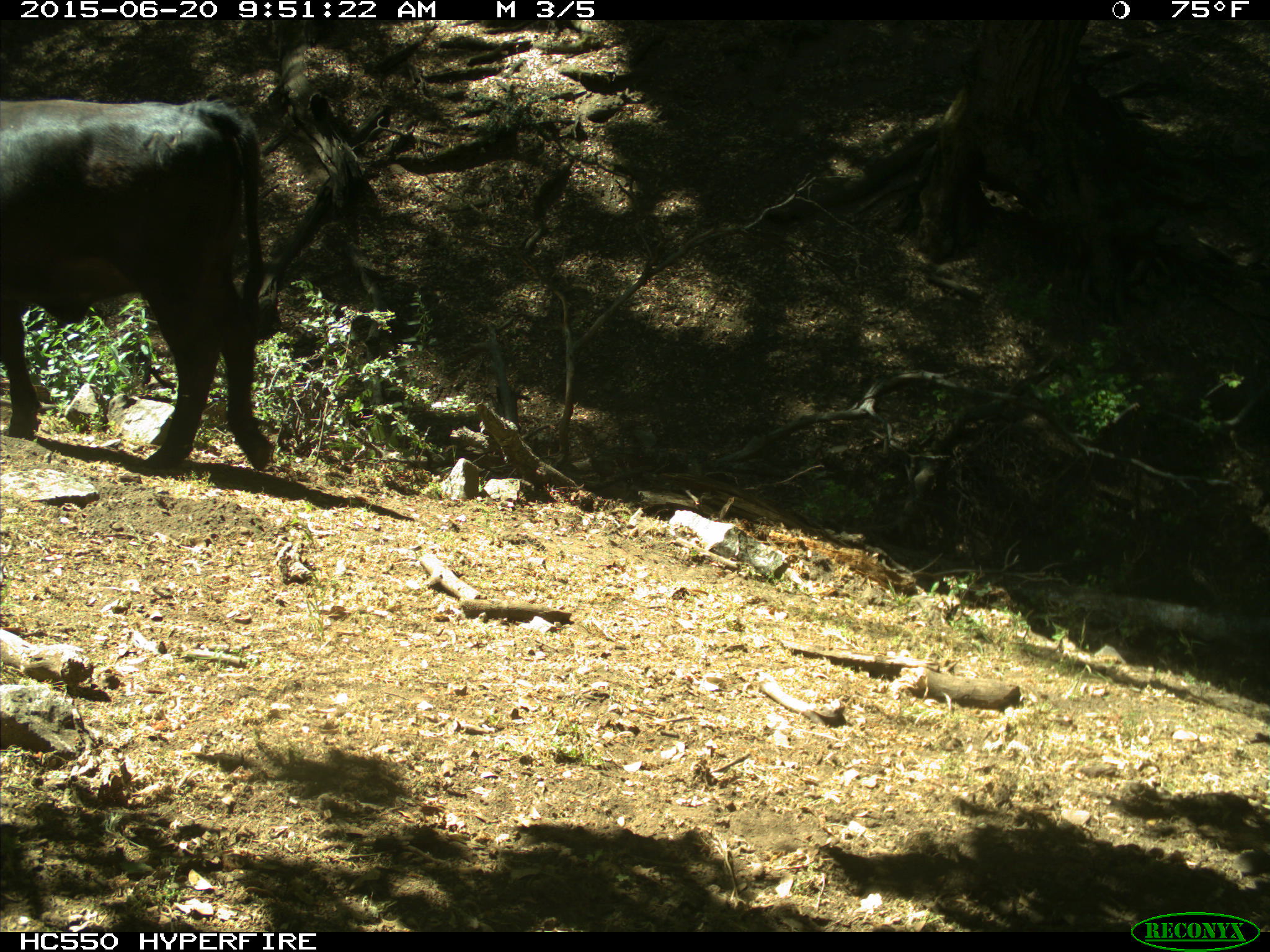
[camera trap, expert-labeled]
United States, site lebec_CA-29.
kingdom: Animalia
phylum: Chordata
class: Mammalia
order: Artiodactyla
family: Bovidae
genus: Bos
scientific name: Bos taurus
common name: domestic cow